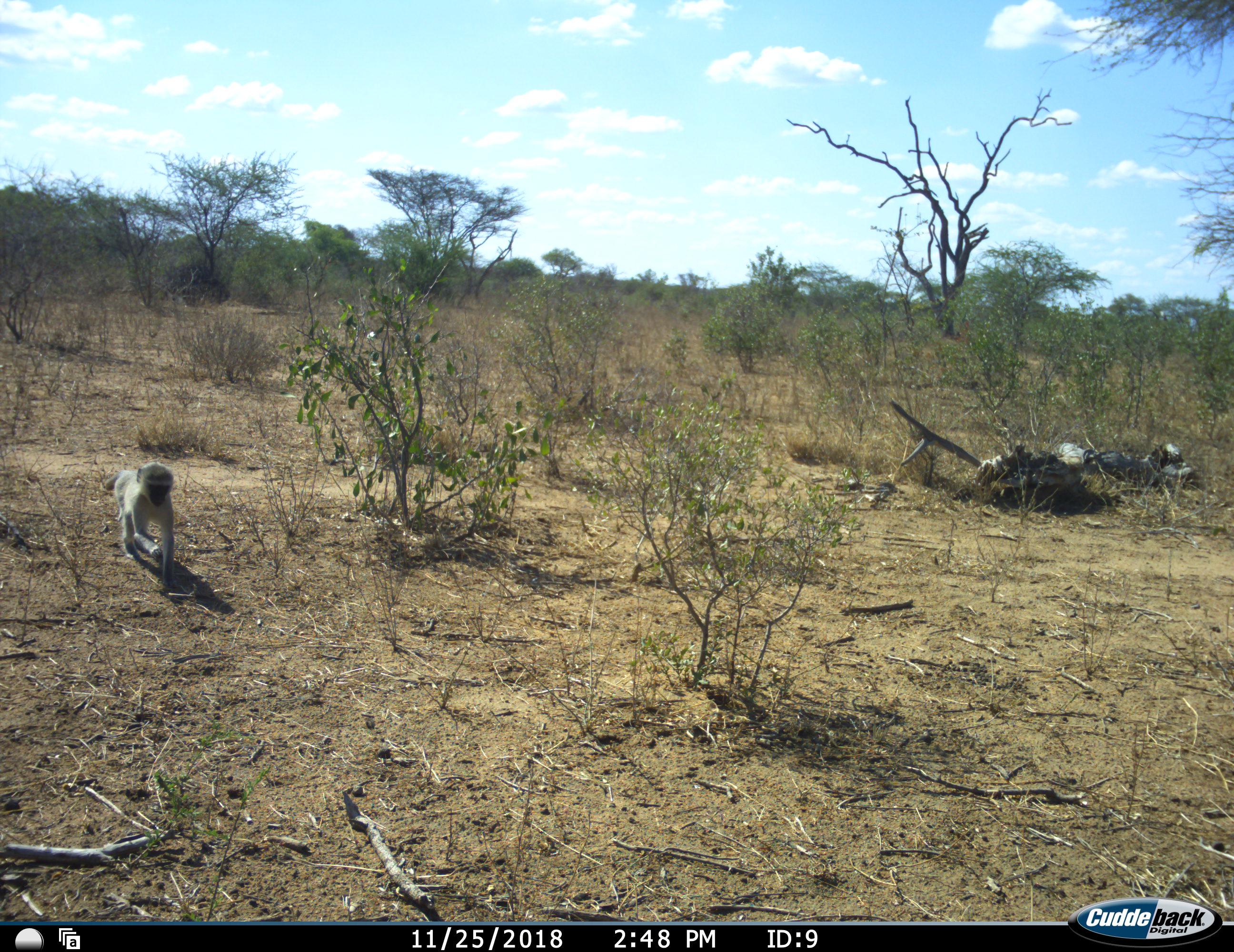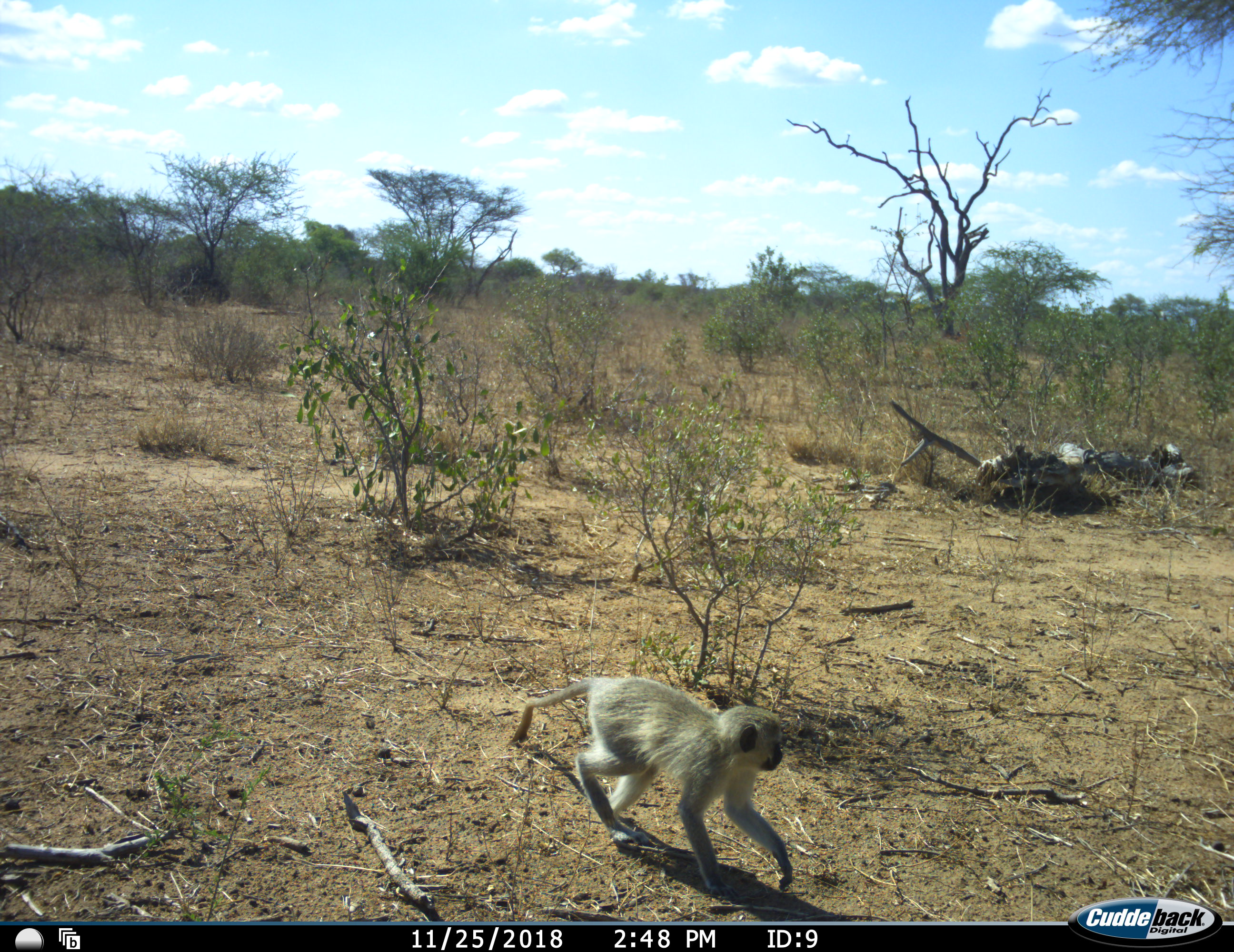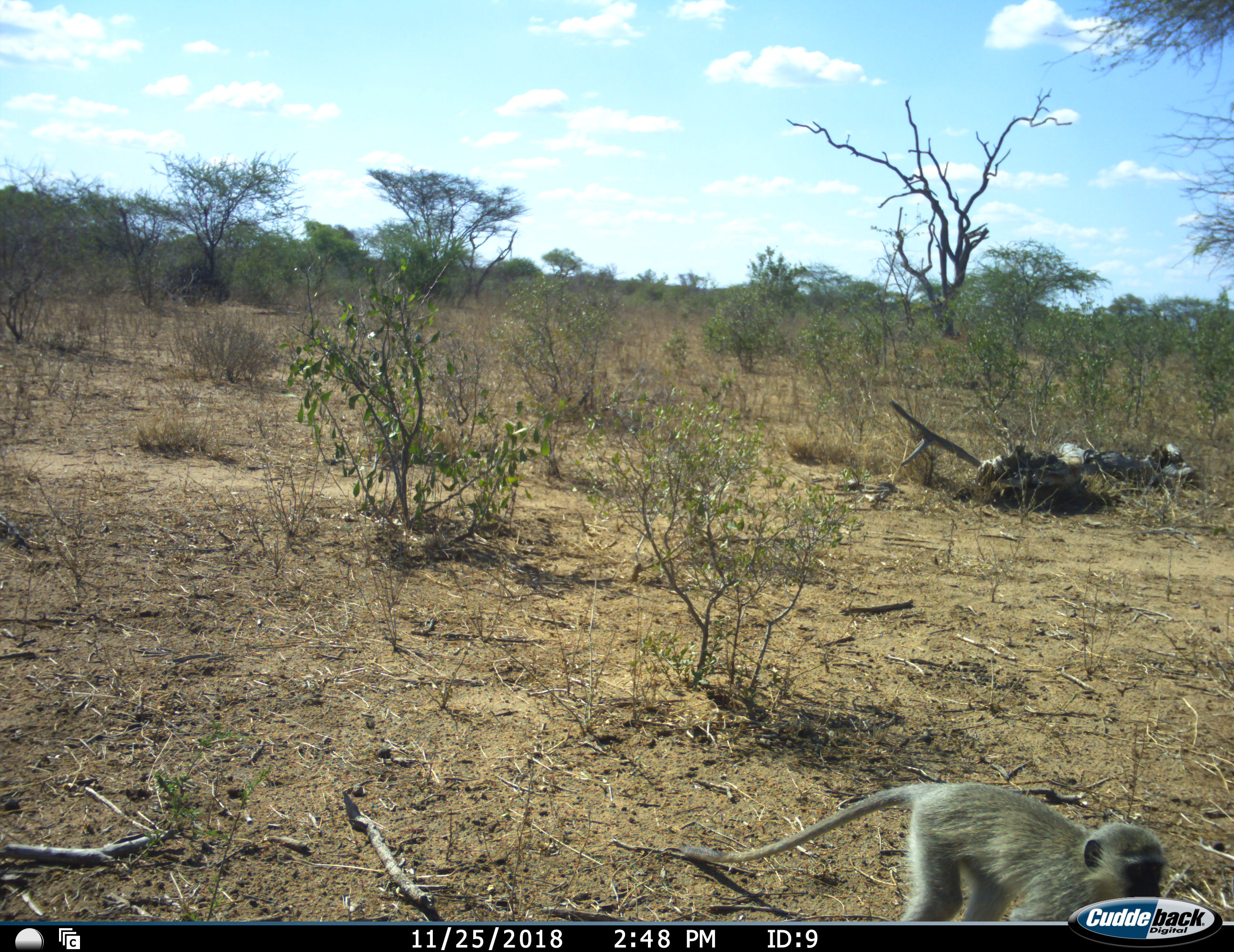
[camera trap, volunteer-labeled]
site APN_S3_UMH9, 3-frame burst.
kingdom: Animalia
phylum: Chordata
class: Mammalia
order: Primates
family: Cercopithecidae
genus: Chlorocebus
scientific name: Chlorocebus pygerythrus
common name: vervet monkey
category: monkeyvervet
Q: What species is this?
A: Monkeyvervet (vervet monkey) (Chlorocebus pygerythrus).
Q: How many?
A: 1.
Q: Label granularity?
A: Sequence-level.